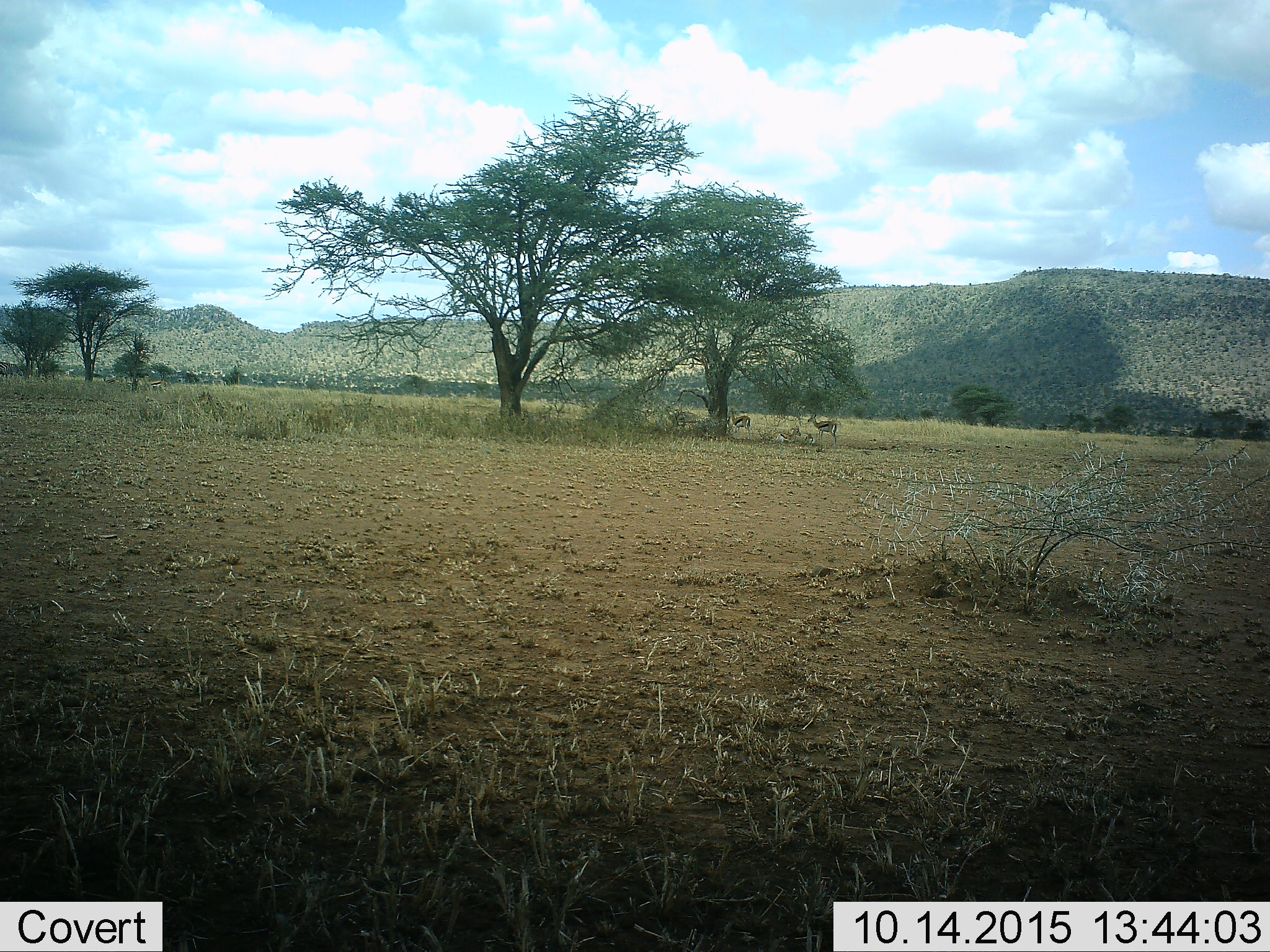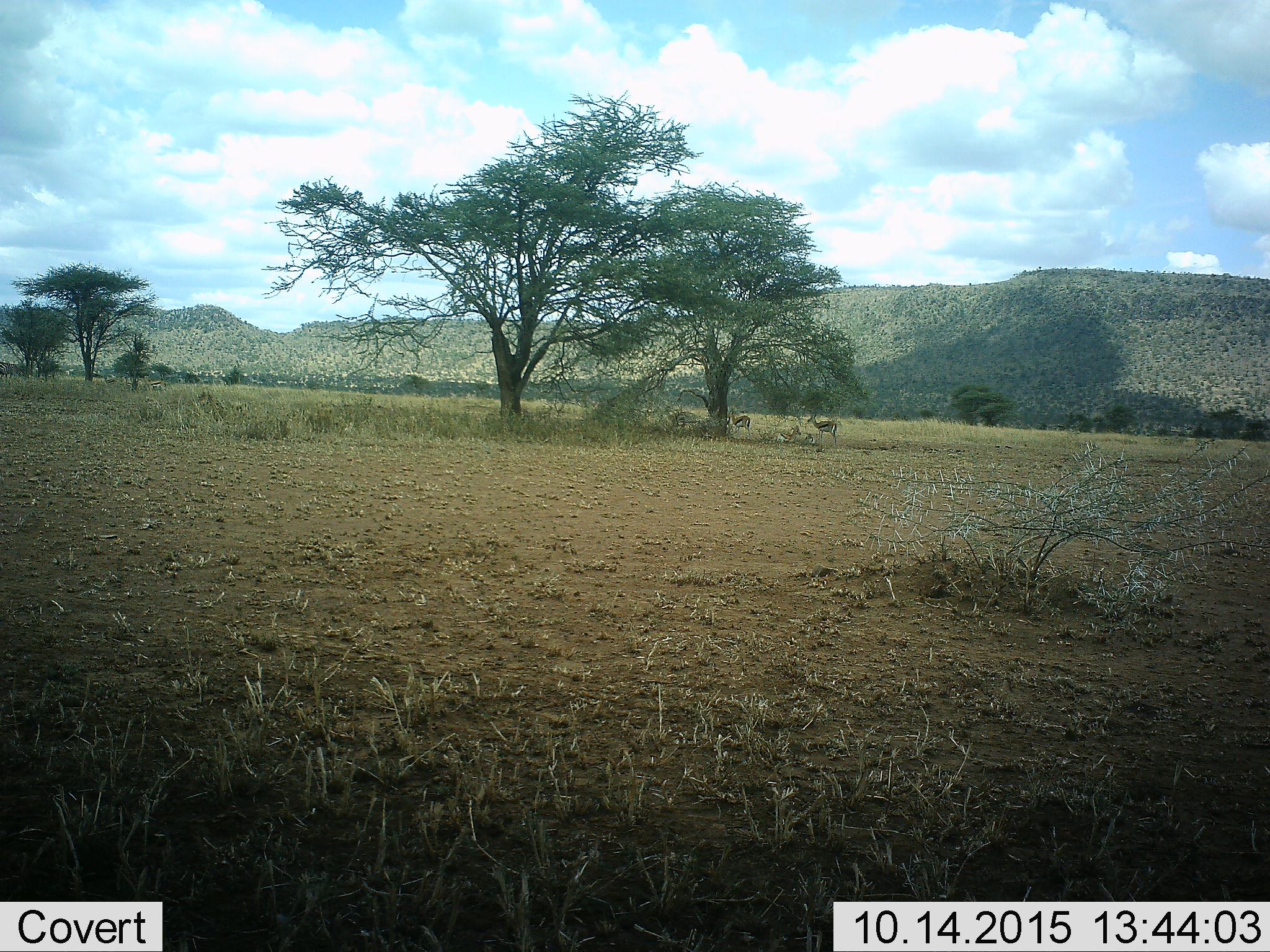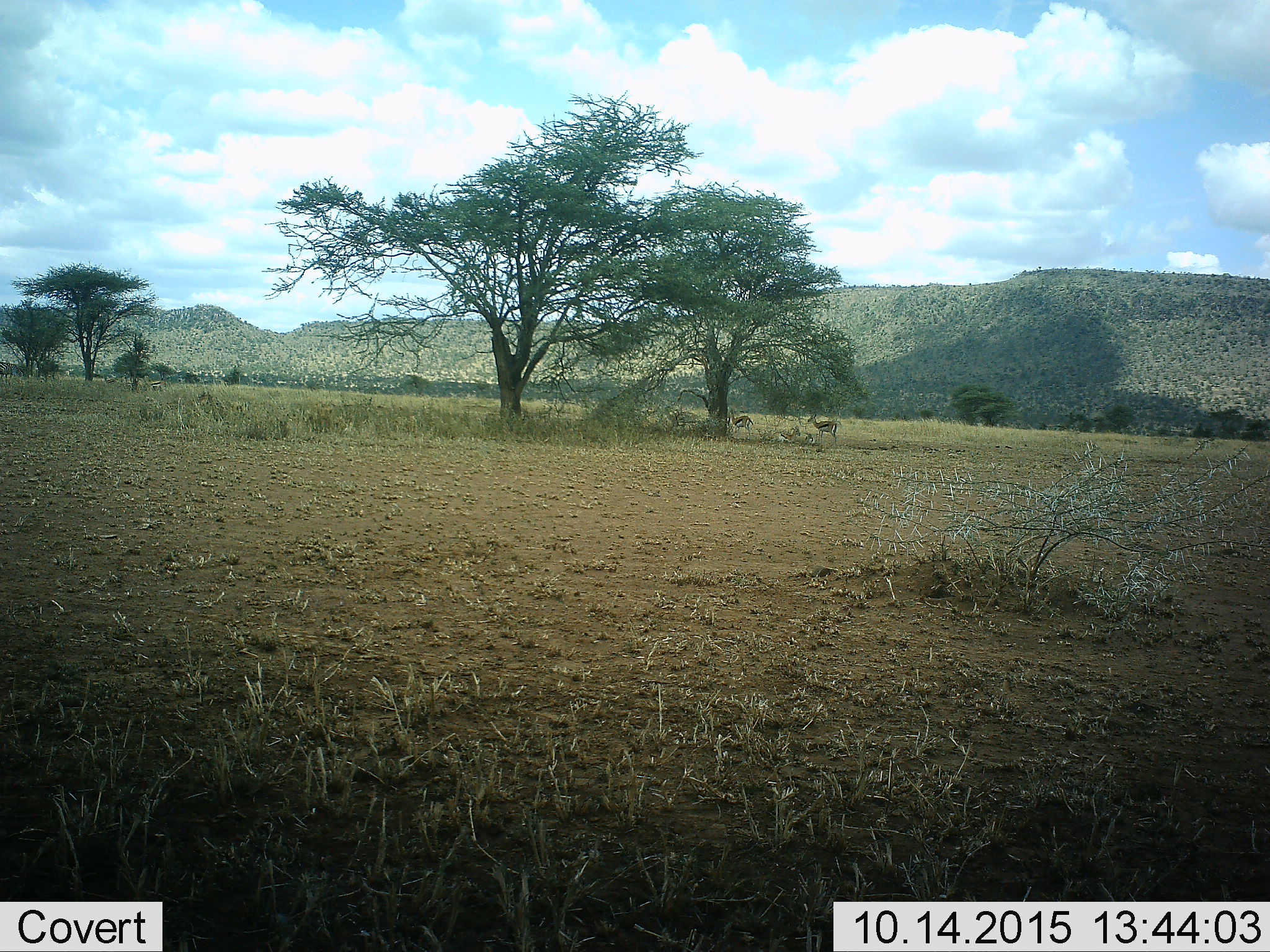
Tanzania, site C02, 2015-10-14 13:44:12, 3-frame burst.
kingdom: Animalia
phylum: Chordata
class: Mammalia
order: Artiodactyla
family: Bovidae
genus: Eudorcas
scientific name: Eudorcas thomsonii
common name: thomson's gazelle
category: gazellethomsons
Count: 5.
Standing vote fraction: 79%.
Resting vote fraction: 79%.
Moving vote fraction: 0%.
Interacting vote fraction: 0%.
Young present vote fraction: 14%.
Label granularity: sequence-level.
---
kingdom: Animalia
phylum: Chordata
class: Mammalia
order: Perissodactyla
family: Equidae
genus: Equus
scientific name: Equus quagga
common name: plains zebra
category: zebra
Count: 1.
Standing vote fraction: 88%.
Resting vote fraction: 0%.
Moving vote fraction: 0%.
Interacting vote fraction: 0%.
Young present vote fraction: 0%.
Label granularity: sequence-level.